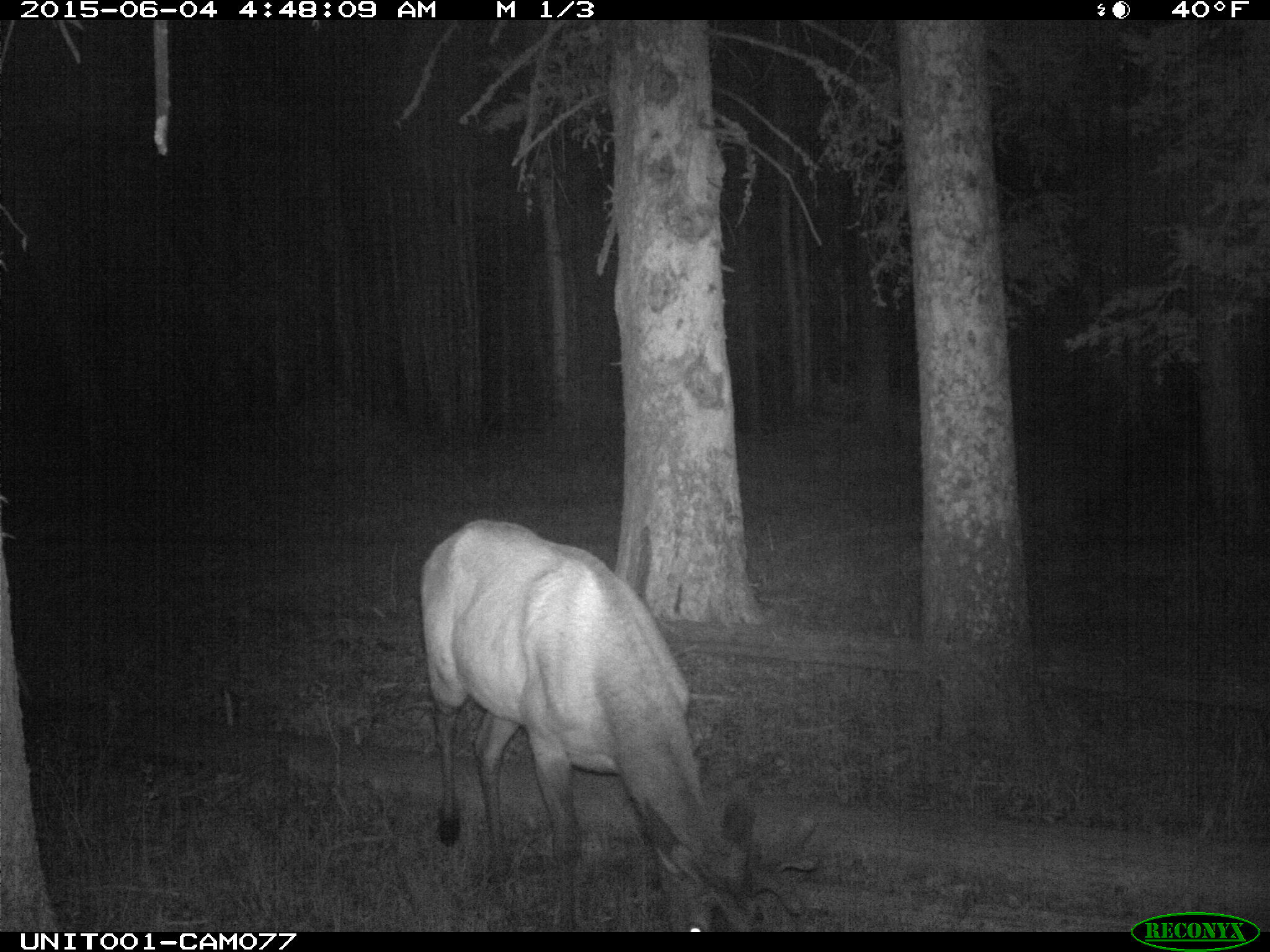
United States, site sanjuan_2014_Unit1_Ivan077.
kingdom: Animalia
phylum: Chordata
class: Mammalia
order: Artiodactyla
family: Cervidae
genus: Cervus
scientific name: Cervus elaphus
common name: red deer